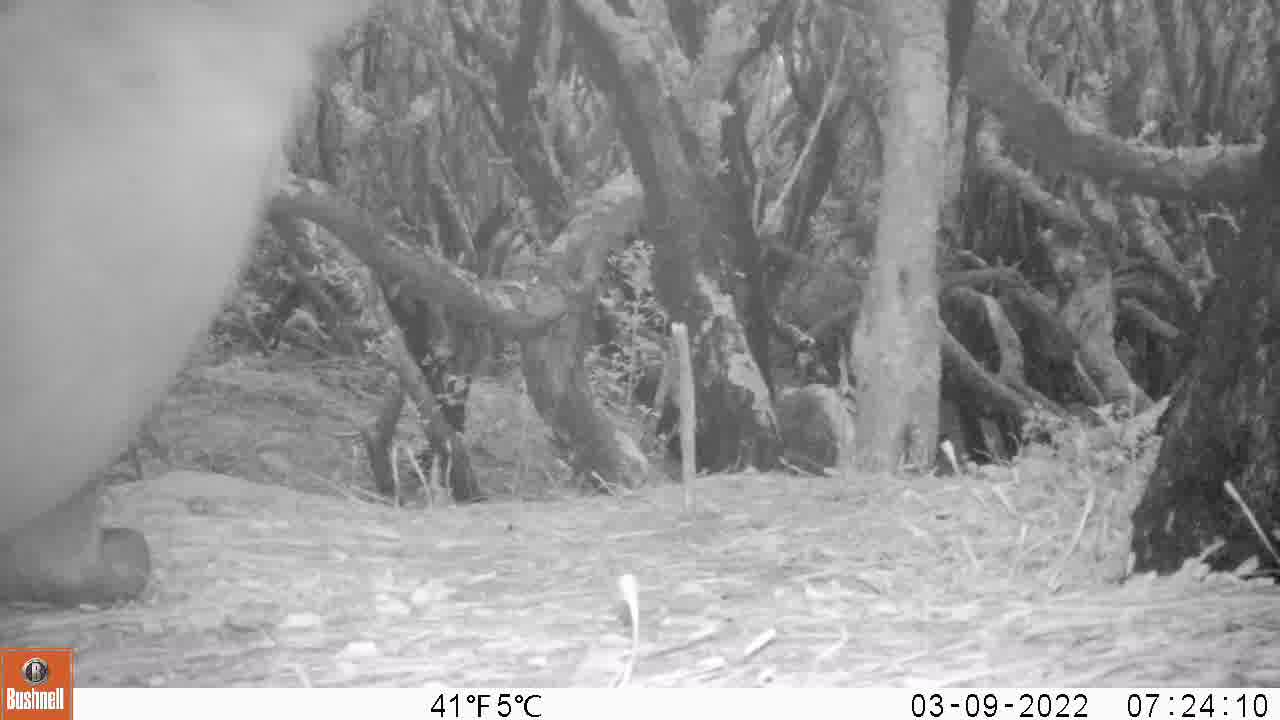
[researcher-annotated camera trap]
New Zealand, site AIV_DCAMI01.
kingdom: Animalia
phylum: Chordata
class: Mammalia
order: Carnivora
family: Otariidae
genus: Phocarctos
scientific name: Phocarctos hookeri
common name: new zealand sea lion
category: sealion